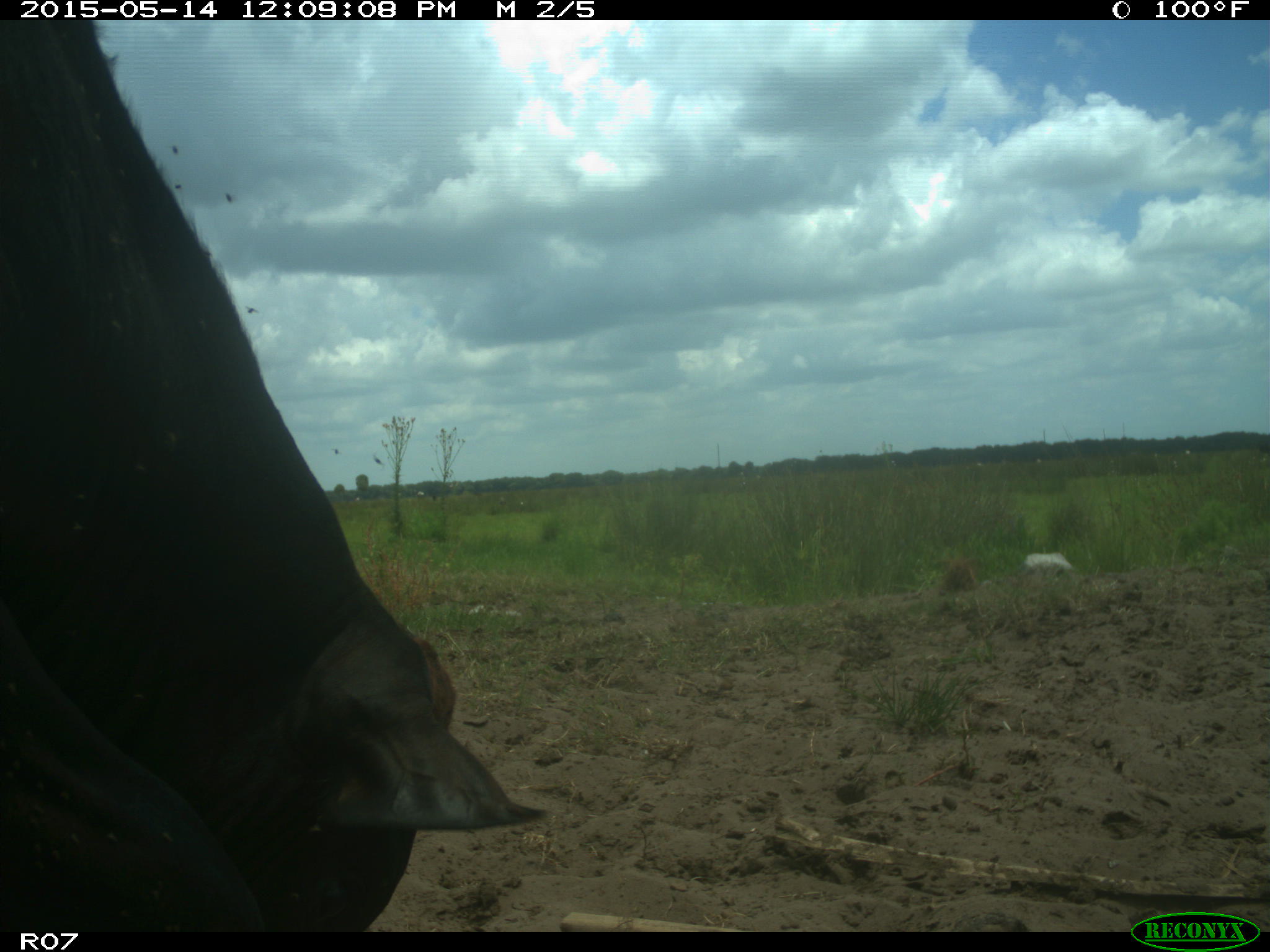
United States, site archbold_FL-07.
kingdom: Animalia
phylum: Chordata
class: Mammalia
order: Artiodactyla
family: Bovidae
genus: Bos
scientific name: Bos taurus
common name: domestic cow